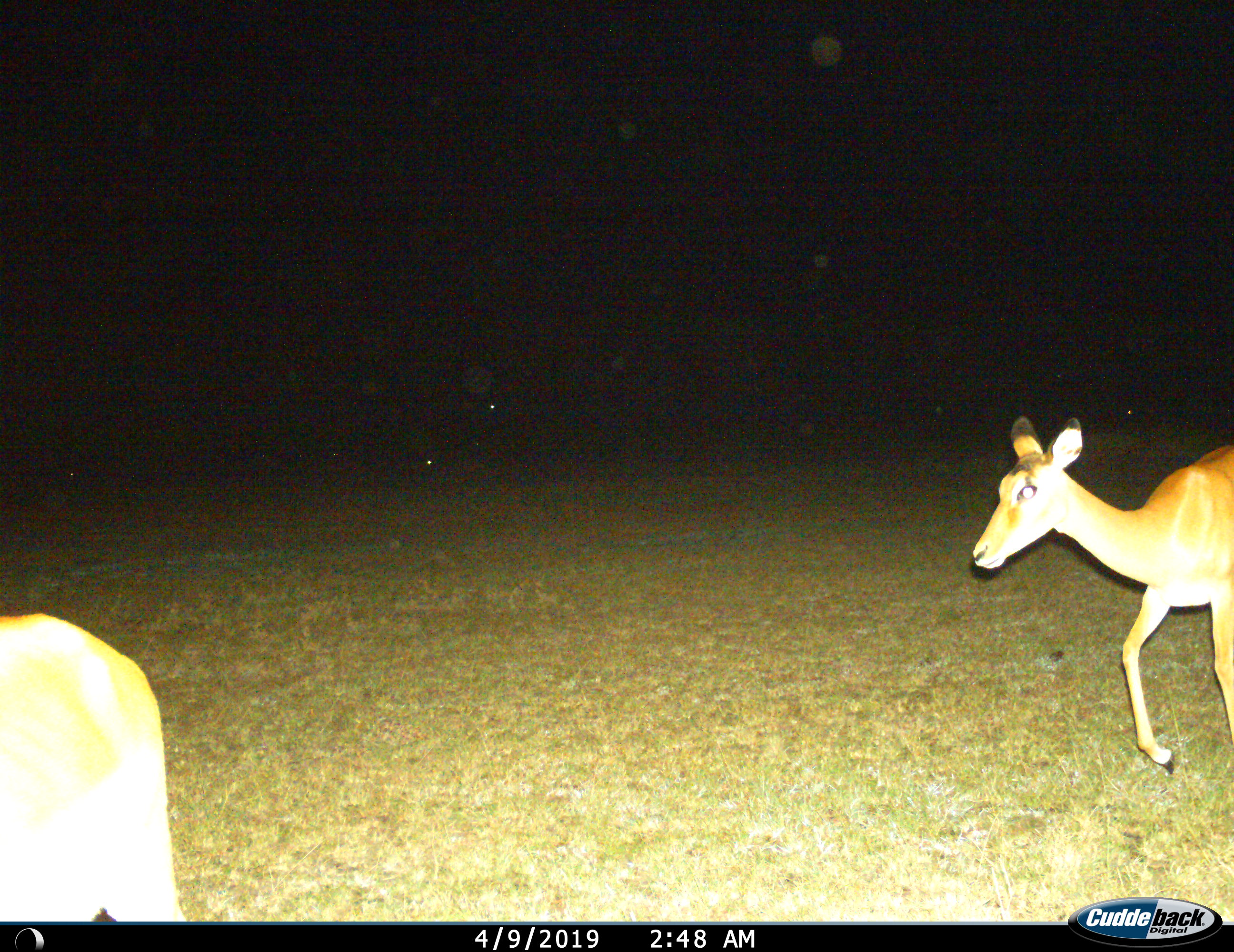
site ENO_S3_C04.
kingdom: Animalia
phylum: Chordata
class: Mammalia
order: Artiodactyla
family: Bovidae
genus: Aepyceros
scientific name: Aepyceros melampus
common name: impala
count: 2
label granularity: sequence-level